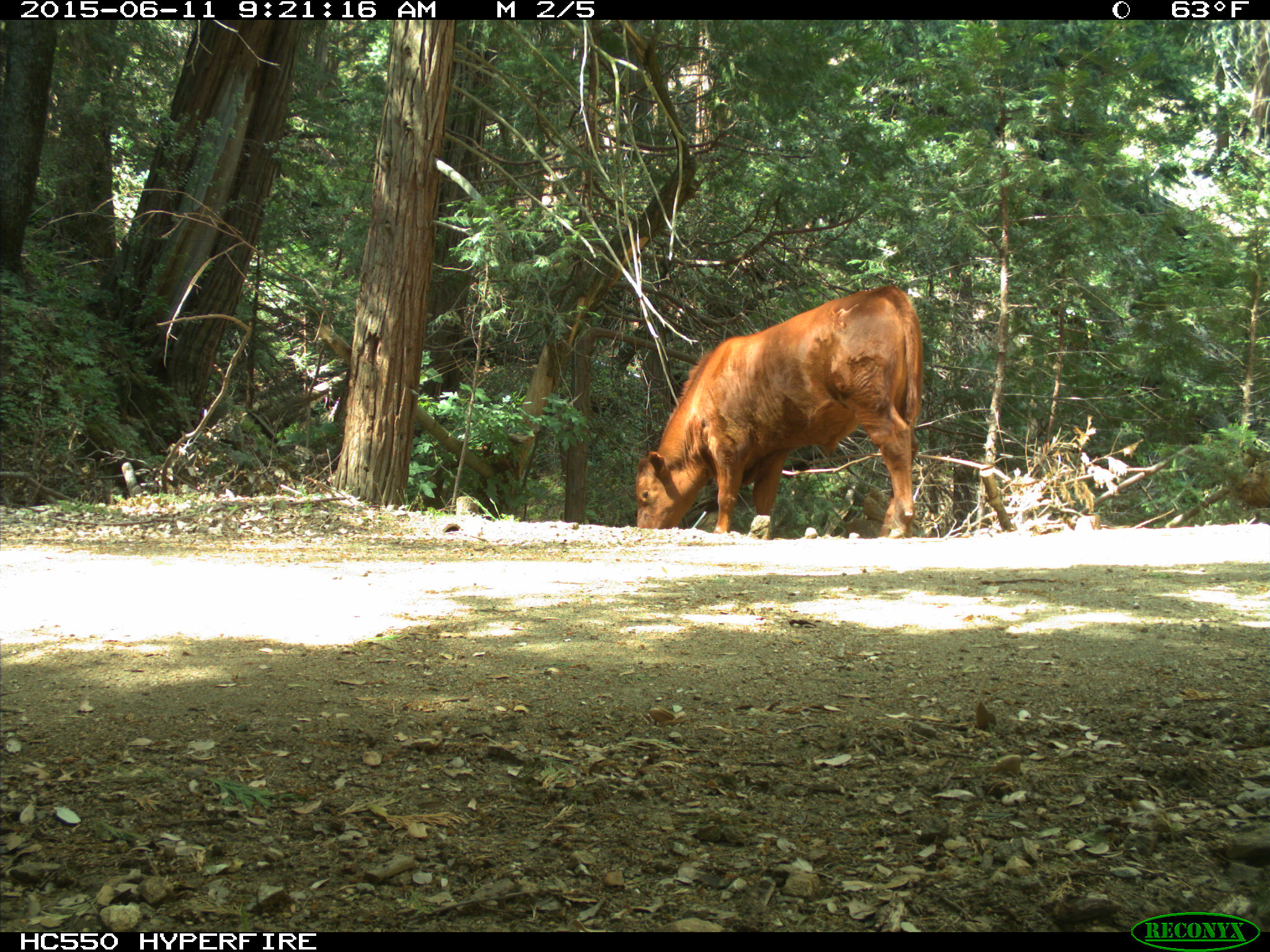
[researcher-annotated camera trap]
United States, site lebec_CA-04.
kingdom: Animalia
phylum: Chordata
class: Mammalia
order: Artiodactyla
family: Bovidae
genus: Bos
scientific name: Bos taurus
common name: domestic cow